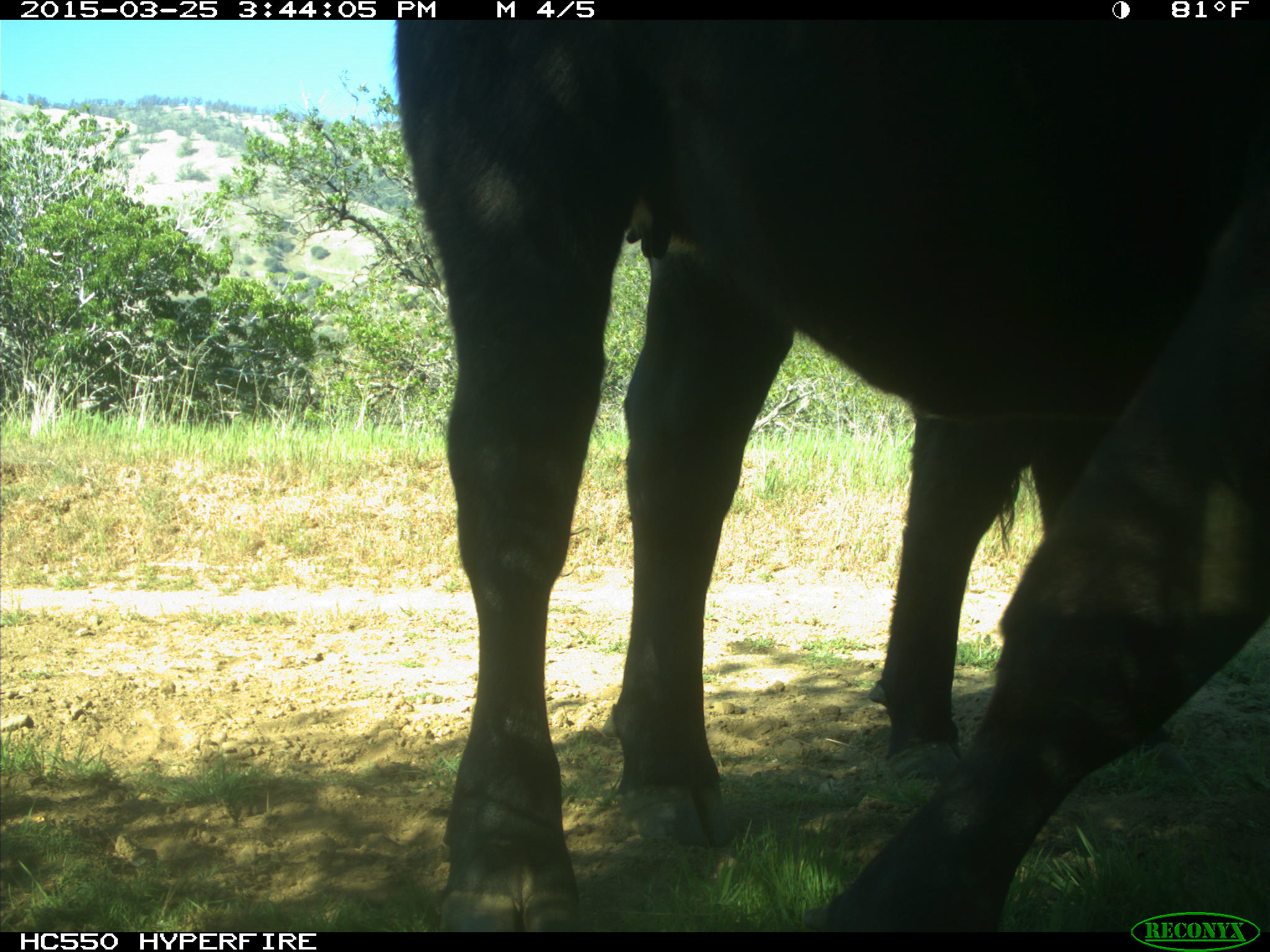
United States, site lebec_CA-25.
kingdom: Animalia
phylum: Chordata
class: Mammalia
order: Artiodactyla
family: Bovidae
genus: Bos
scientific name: Bos taurus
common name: domestic cow